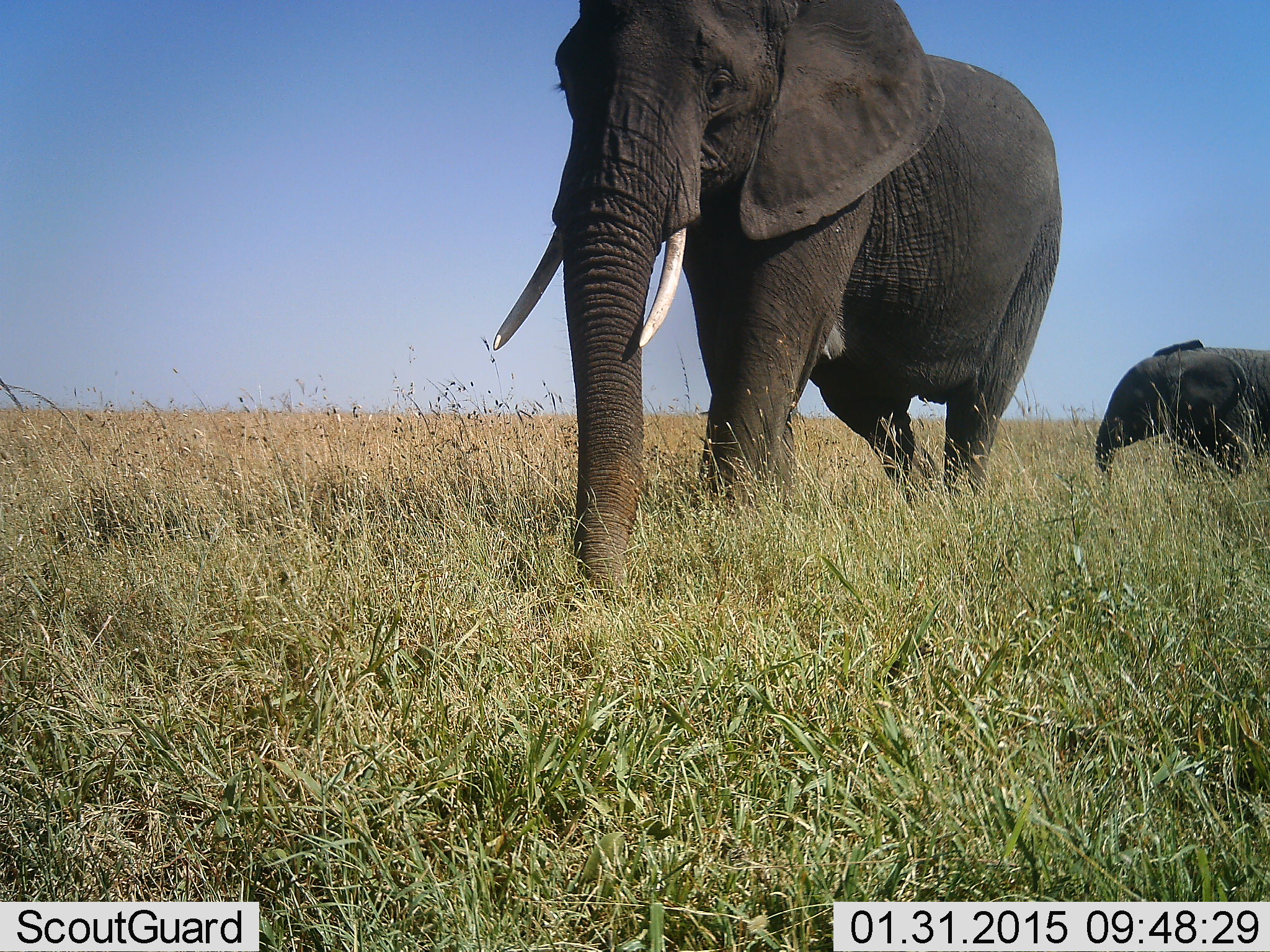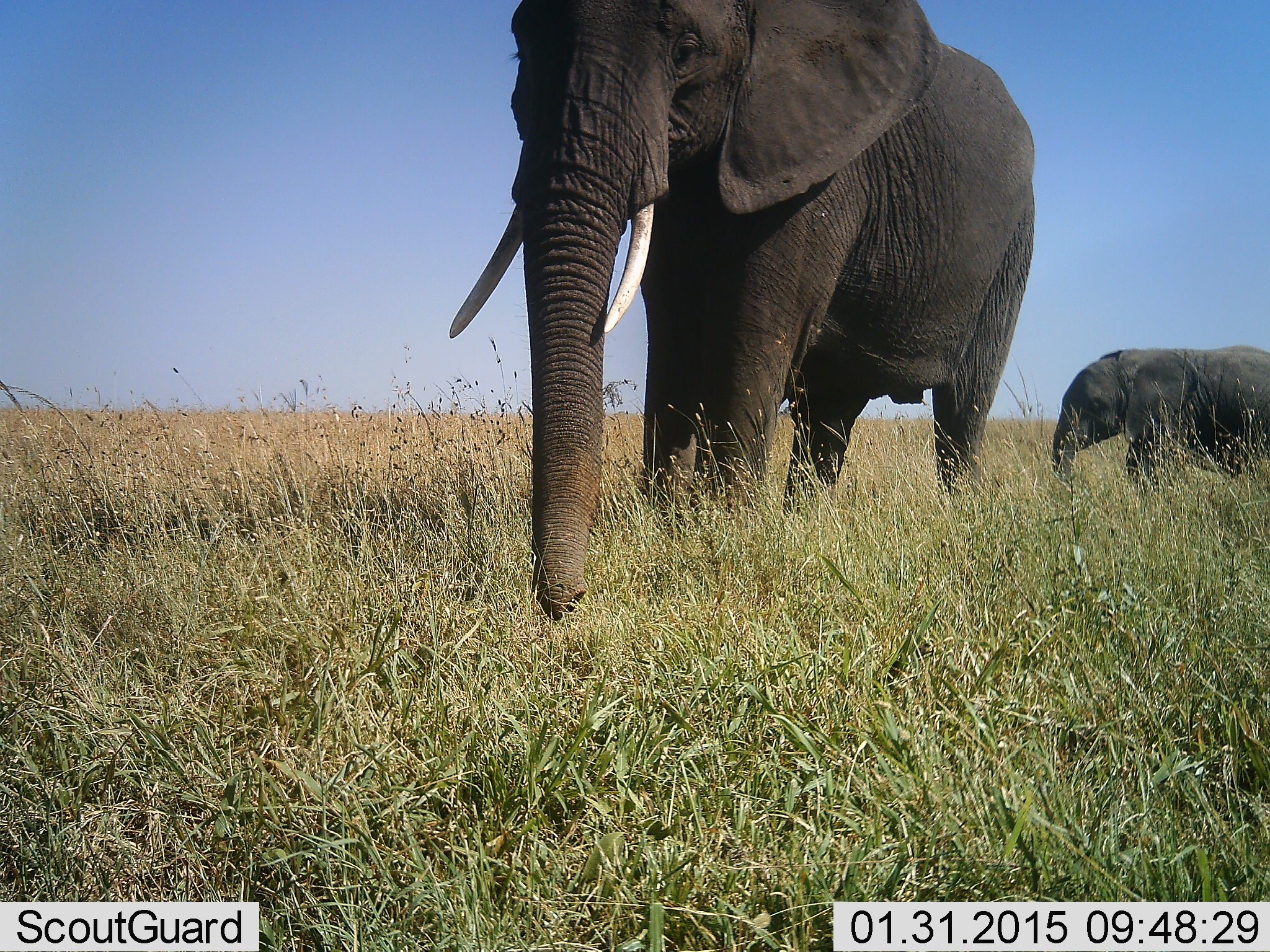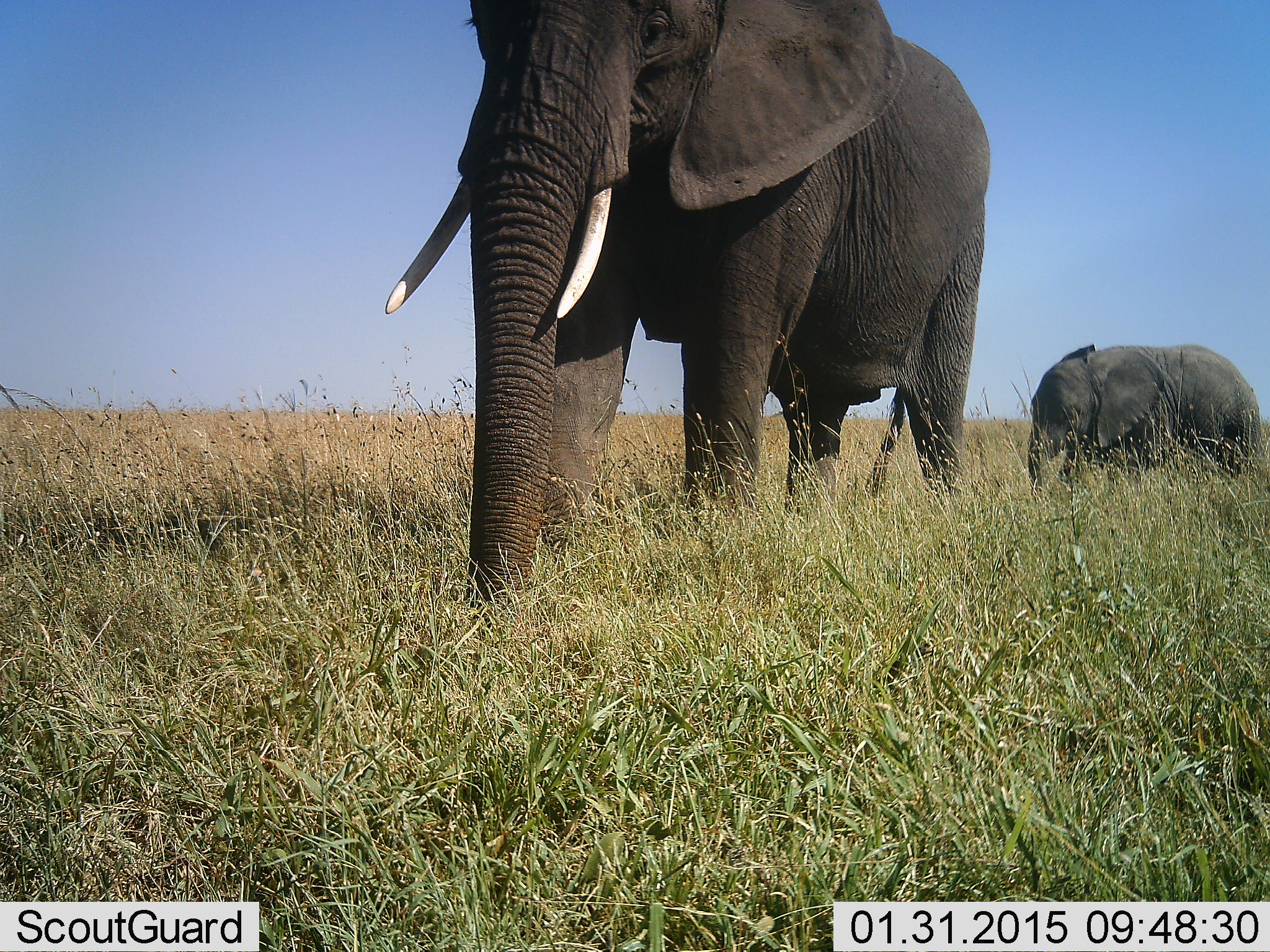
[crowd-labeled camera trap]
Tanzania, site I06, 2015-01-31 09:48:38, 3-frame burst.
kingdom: Animalia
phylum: Chordata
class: Mammalia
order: Proboscidea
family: Elephantidae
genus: Loxodonta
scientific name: Loxodonta africana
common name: african bush elephant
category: elephant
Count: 2.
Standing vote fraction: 10%.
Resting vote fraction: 0%.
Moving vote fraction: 90%.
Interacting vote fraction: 0%.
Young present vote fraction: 70%.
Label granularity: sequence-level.